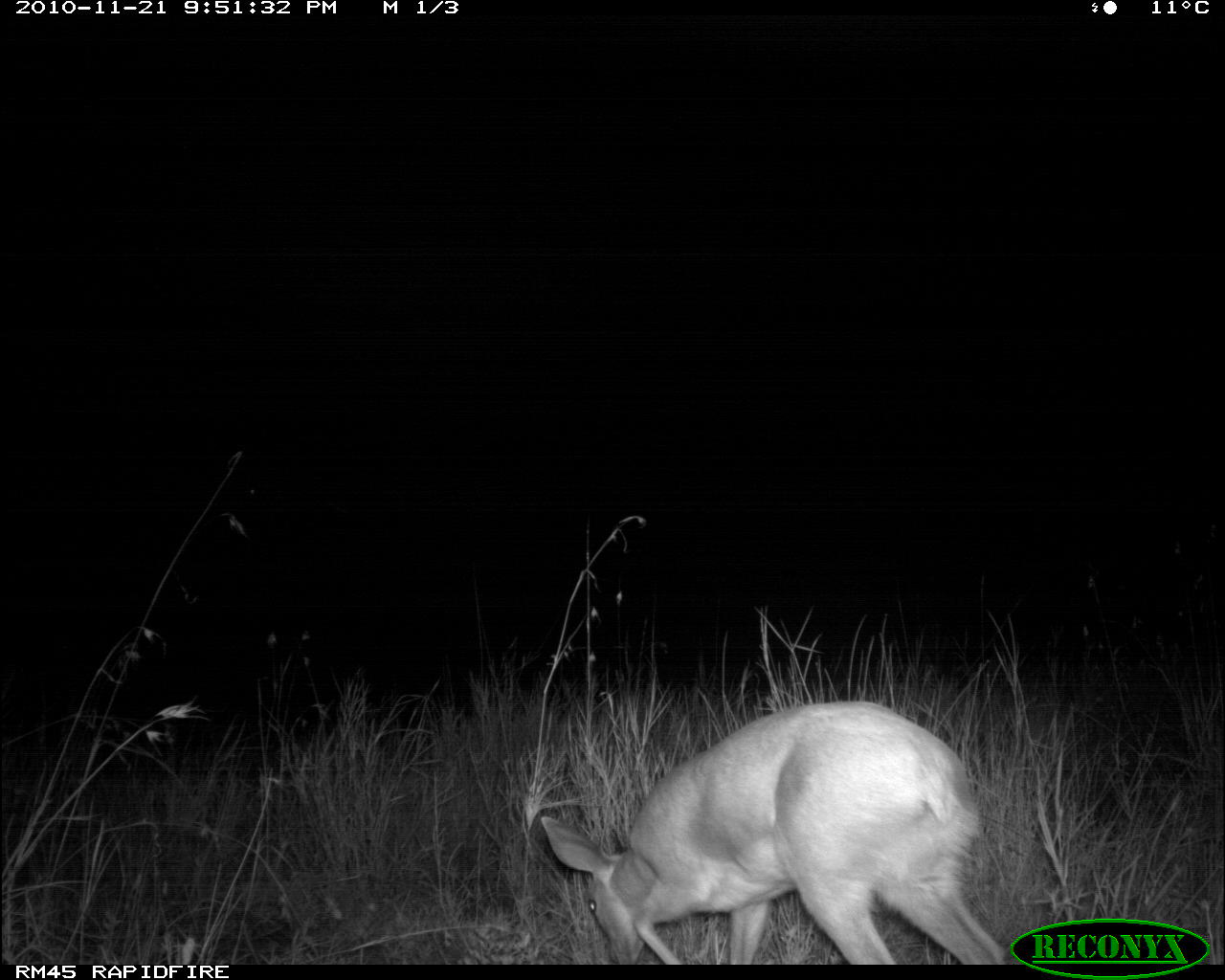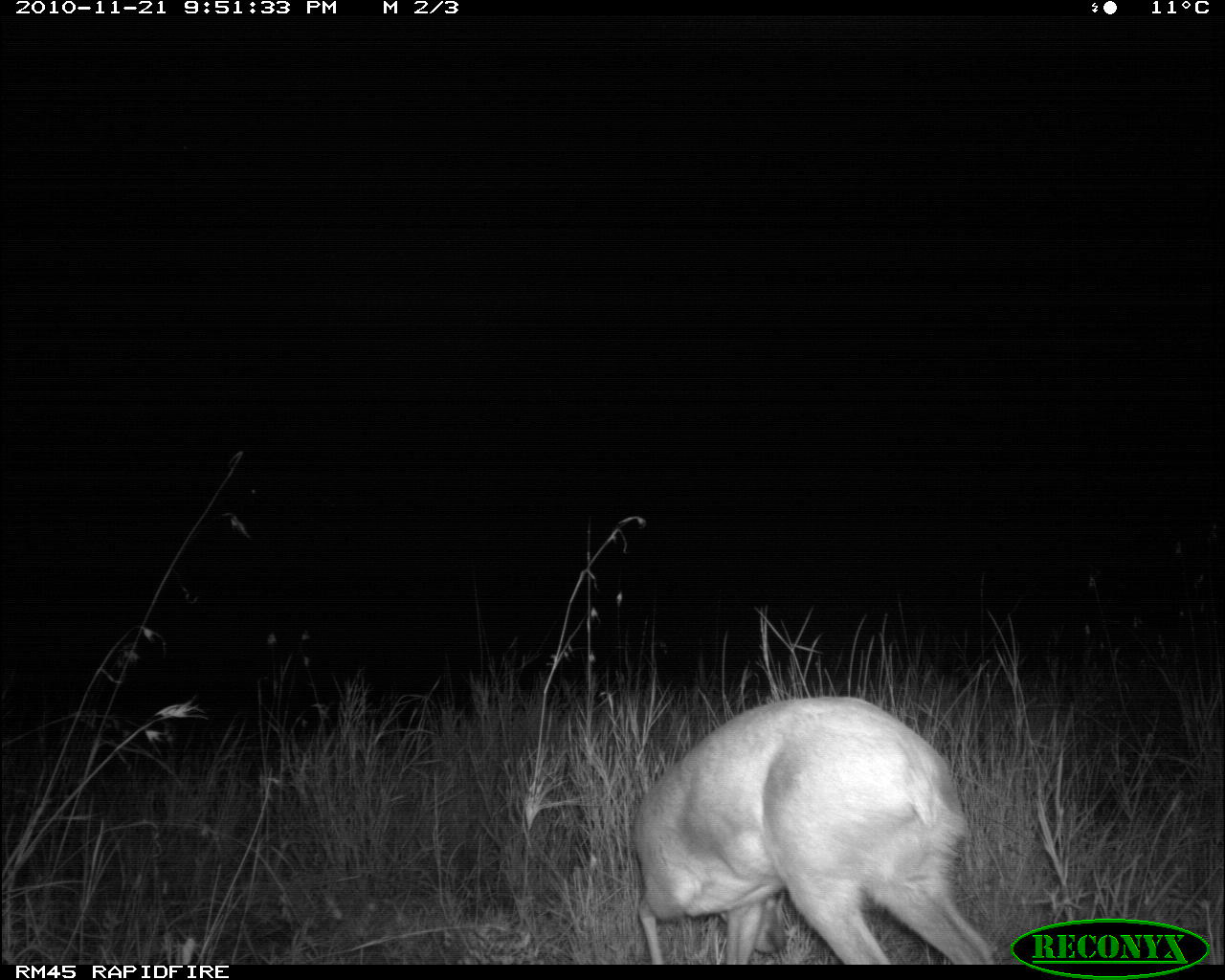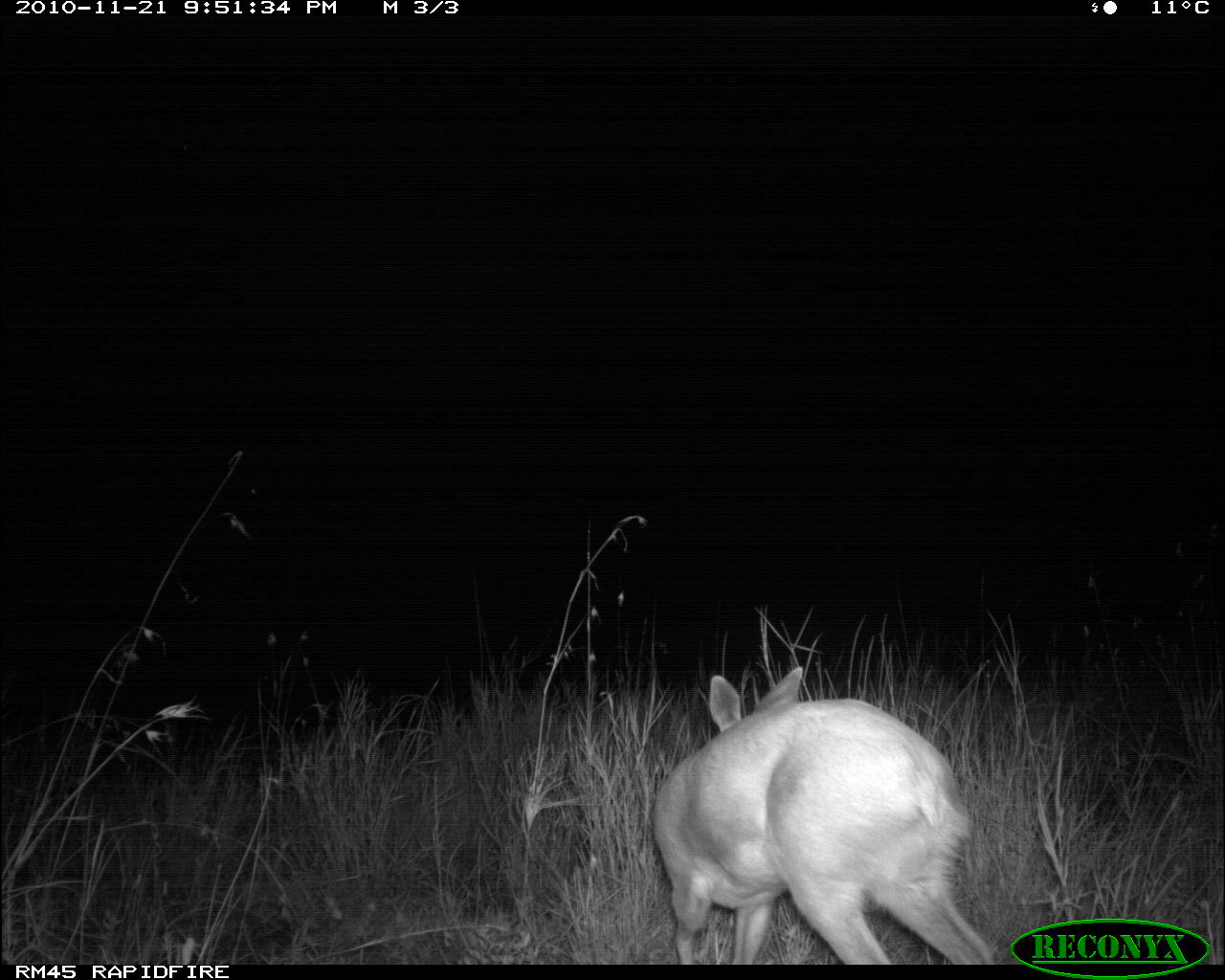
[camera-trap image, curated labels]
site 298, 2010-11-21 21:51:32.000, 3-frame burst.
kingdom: Animalia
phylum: Chordata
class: Mammalia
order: Artiodactyla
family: Bovidae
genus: Raphicerus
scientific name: Raphicerus campestris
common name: steenbok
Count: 1.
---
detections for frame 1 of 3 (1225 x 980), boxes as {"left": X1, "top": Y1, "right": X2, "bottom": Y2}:
raphicerus campestris: {"left": 540, "top": 699, "right": 1018, "bottom": 966}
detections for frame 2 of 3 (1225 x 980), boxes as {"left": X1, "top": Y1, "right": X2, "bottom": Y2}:
raphicerus campestris: {"left": 632, "top": 697, "right": 998, "bottom": 965}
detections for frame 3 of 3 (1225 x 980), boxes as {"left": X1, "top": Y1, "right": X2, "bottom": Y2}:
raphicerus campestris: {"left": 653, "top": 666, "right": 992, "bottom": 965}